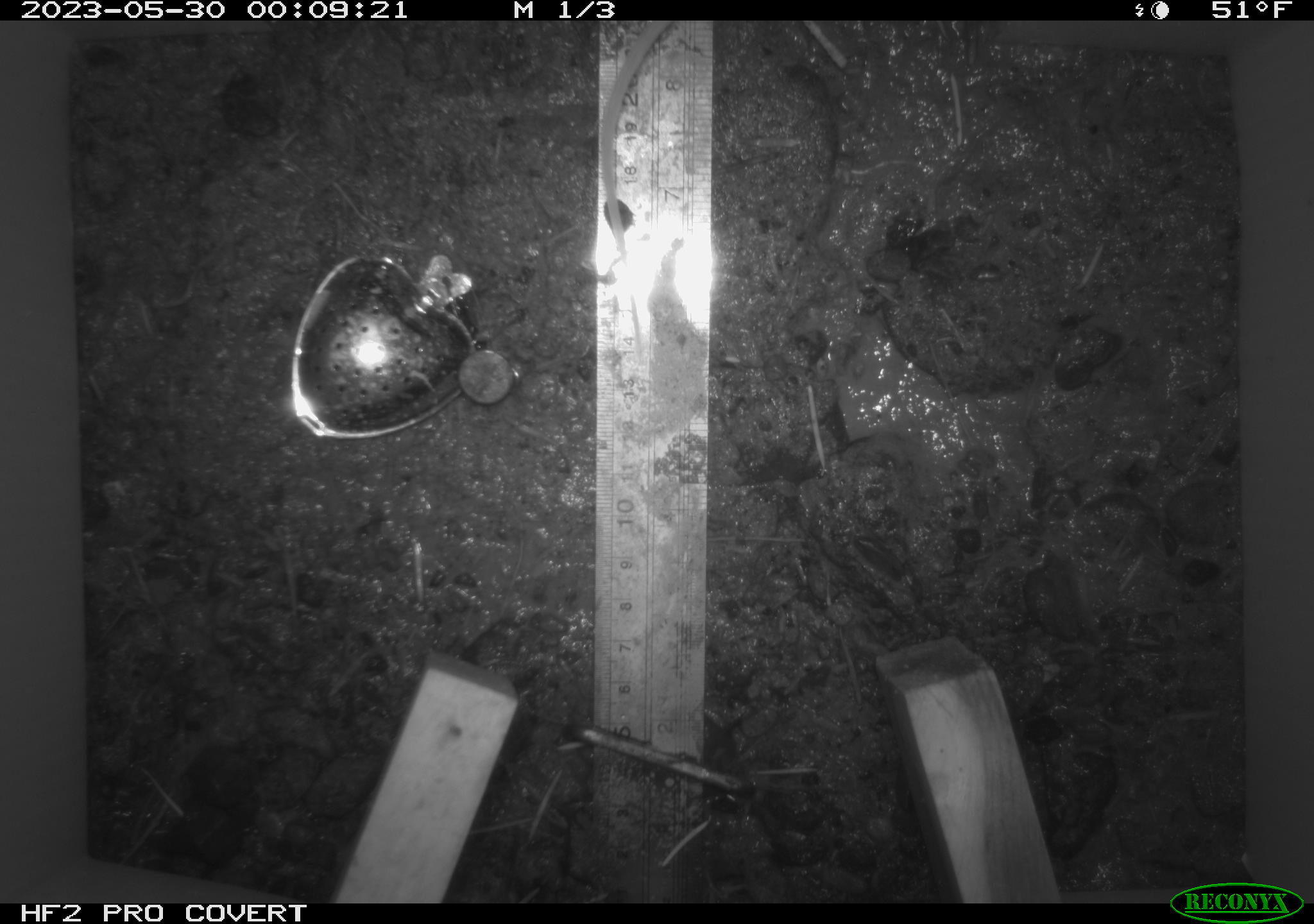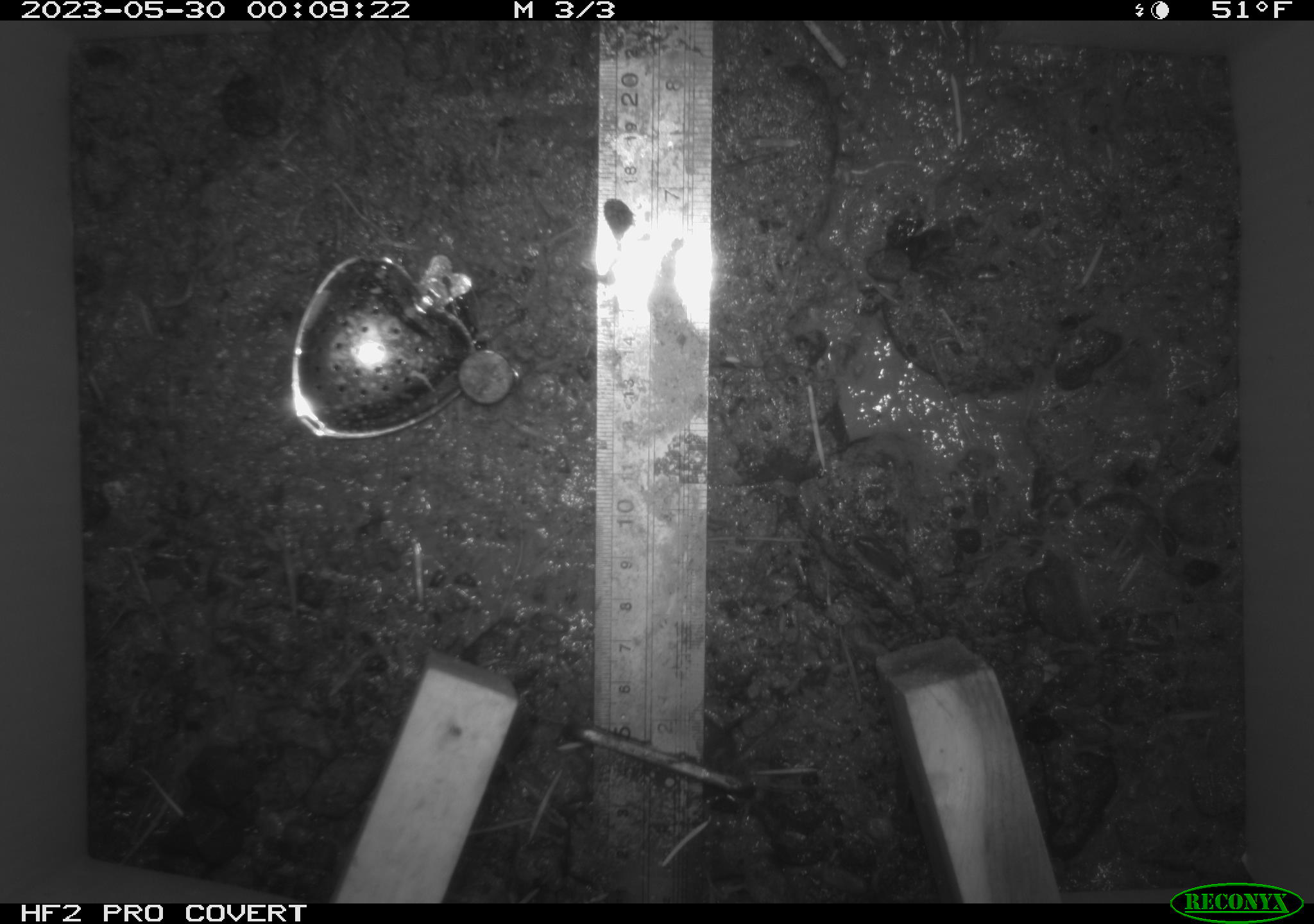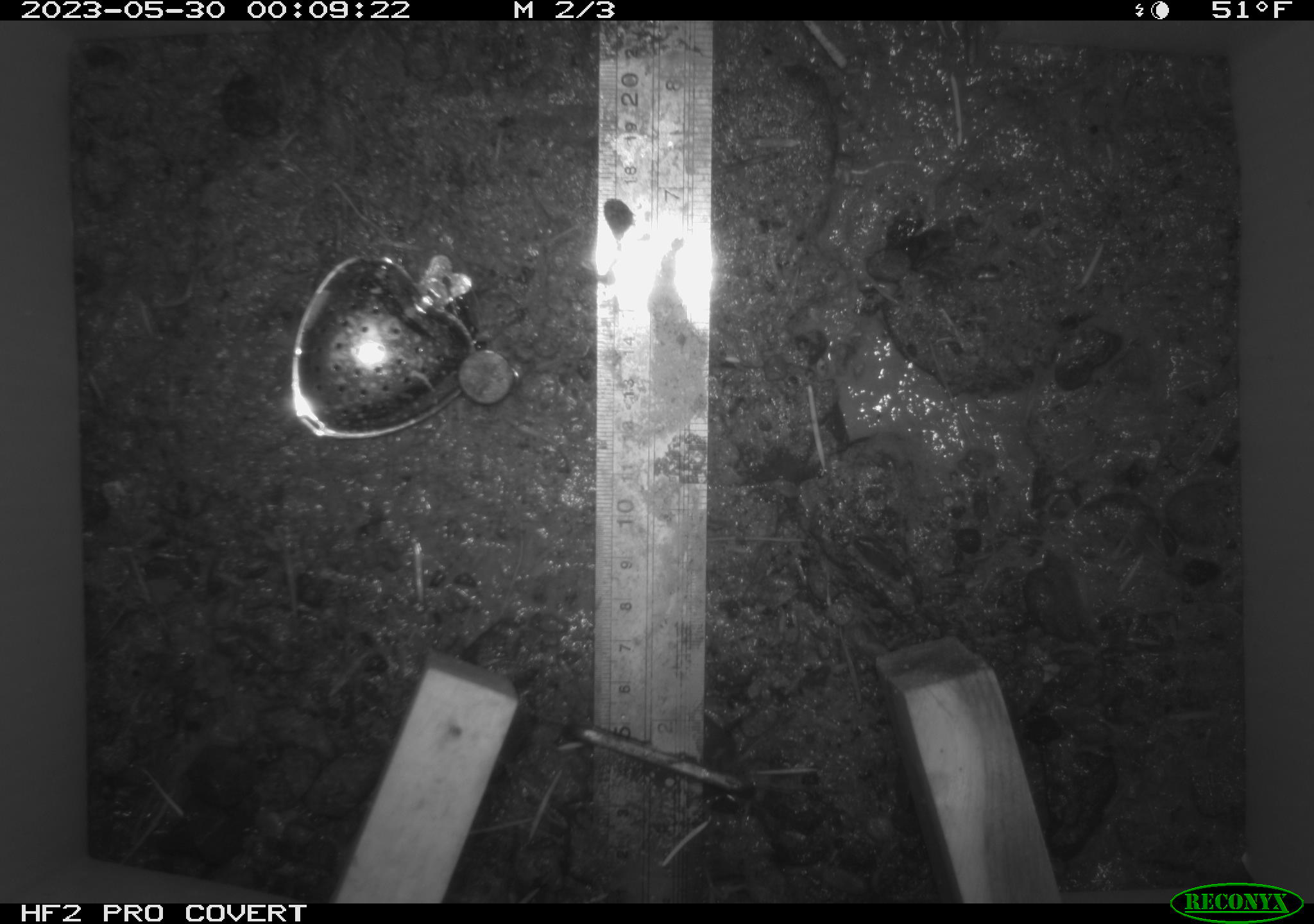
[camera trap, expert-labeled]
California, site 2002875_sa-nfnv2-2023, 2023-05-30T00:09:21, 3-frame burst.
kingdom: Animalia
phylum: Chordata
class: Mammalia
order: Rodentia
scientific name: Rodentia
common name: mouse species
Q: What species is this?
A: Mouse species (Rodentia).